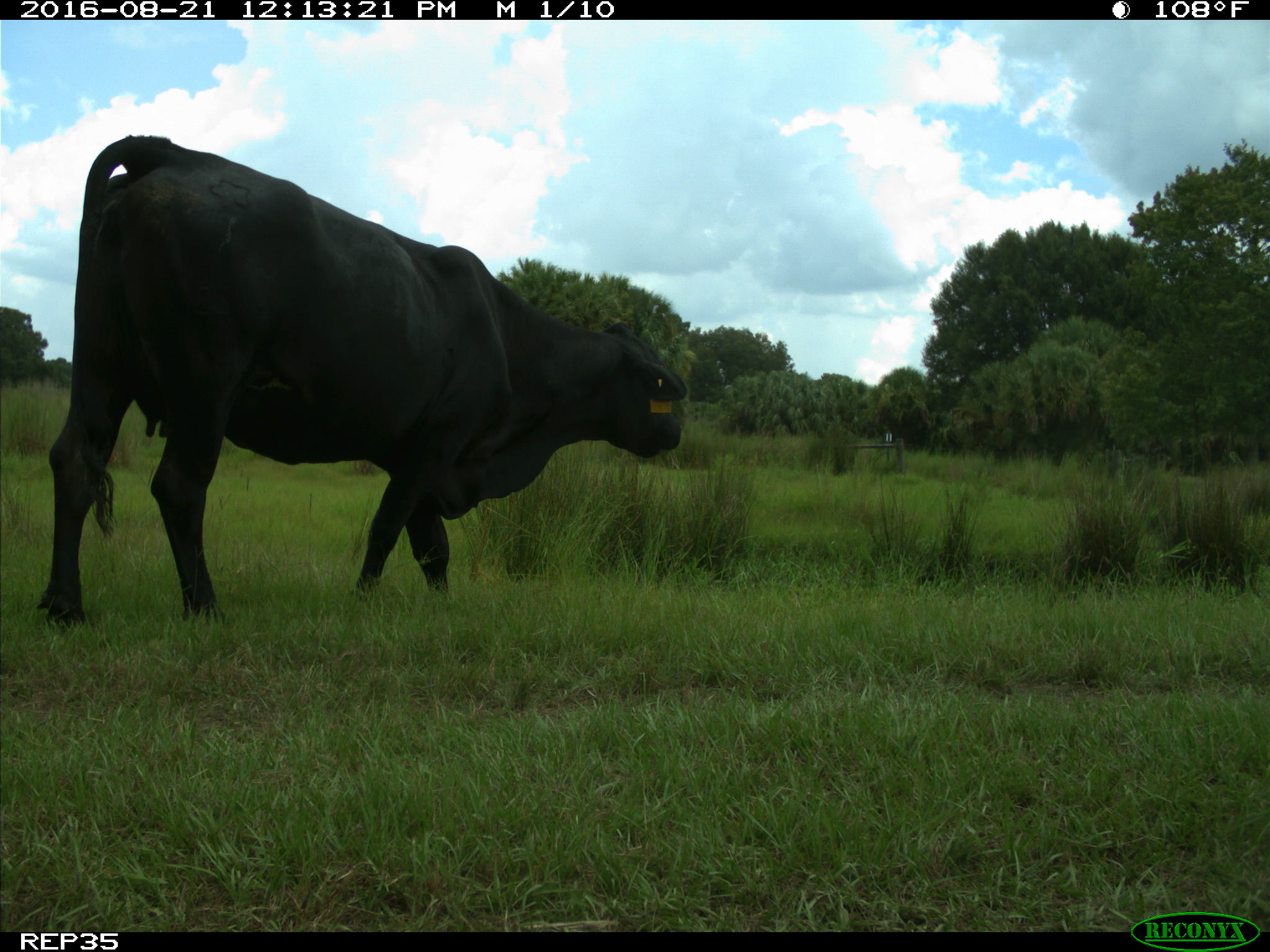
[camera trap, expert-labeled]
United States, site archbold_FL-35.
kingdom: Animalia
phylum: Chordata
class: Mammalia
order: Artiodactyla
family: Bovidae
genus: Bos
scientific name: Bos taurus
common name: domestic cow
Bos taurus (domestic cow).